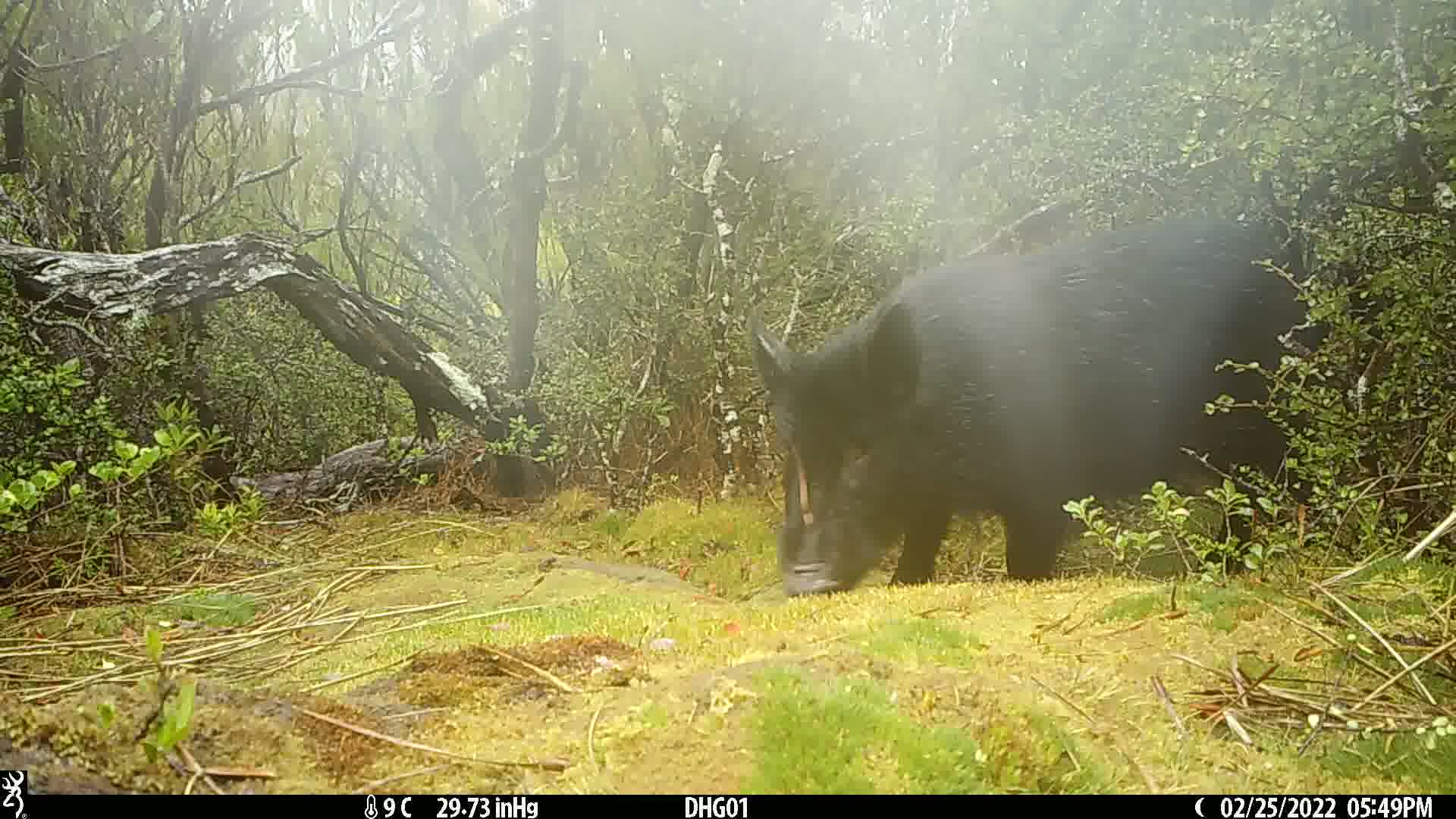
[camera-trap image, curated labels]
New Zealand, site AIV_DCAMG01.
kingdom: Animalia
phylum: Chordata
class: Mammalia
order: Artiodactyla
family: Suidae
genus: Sus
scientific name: Sus scrofa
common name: pig